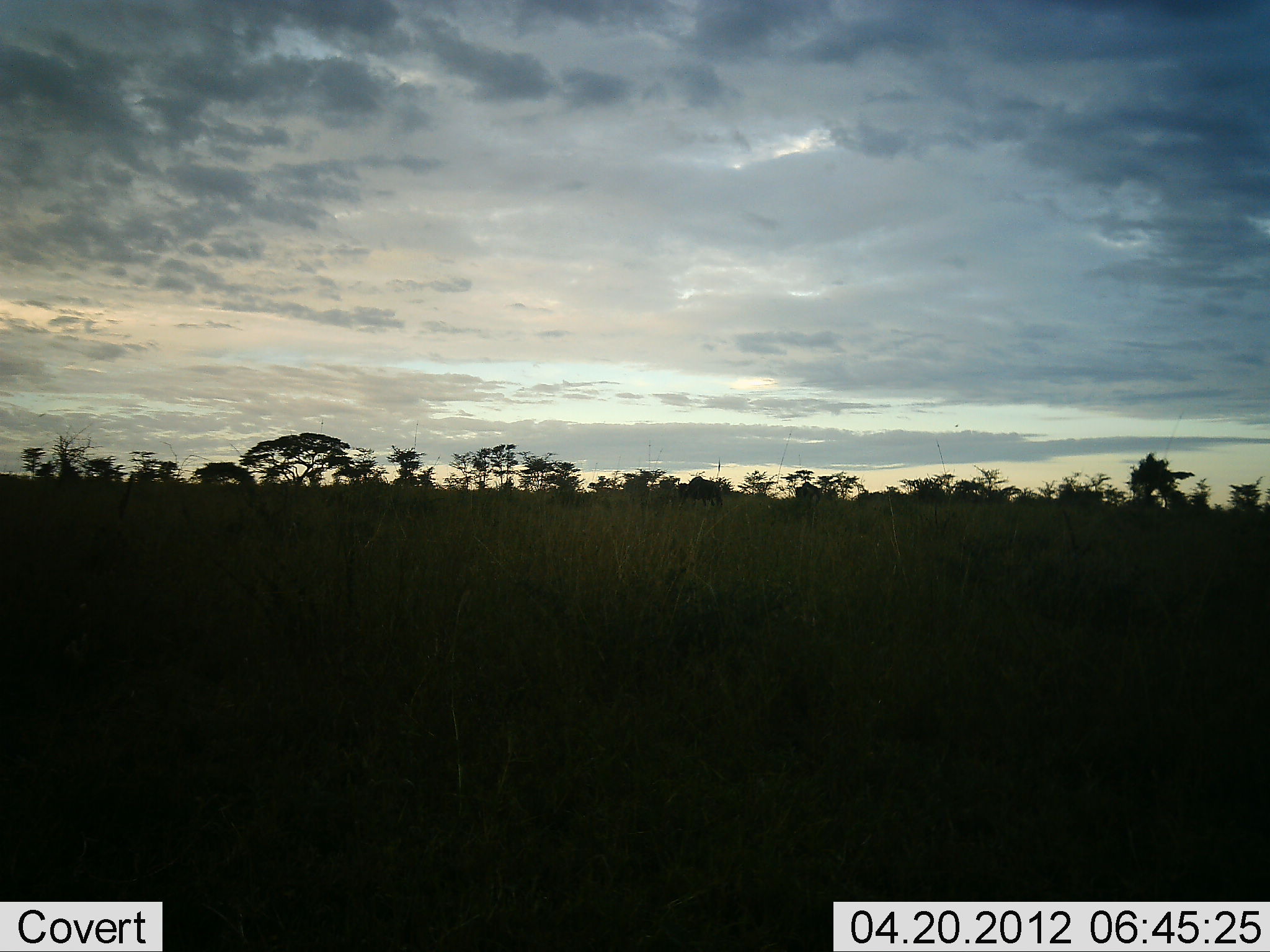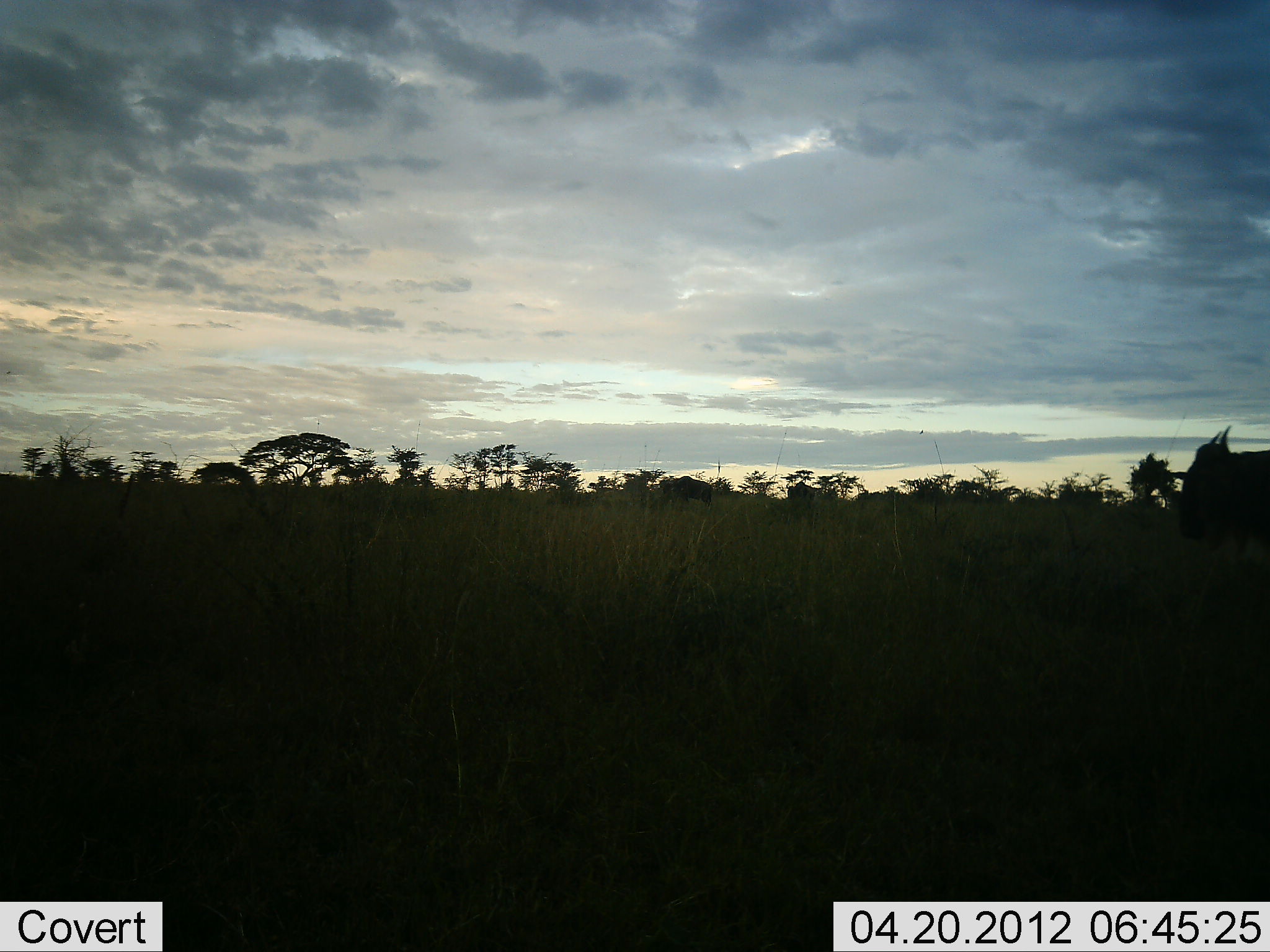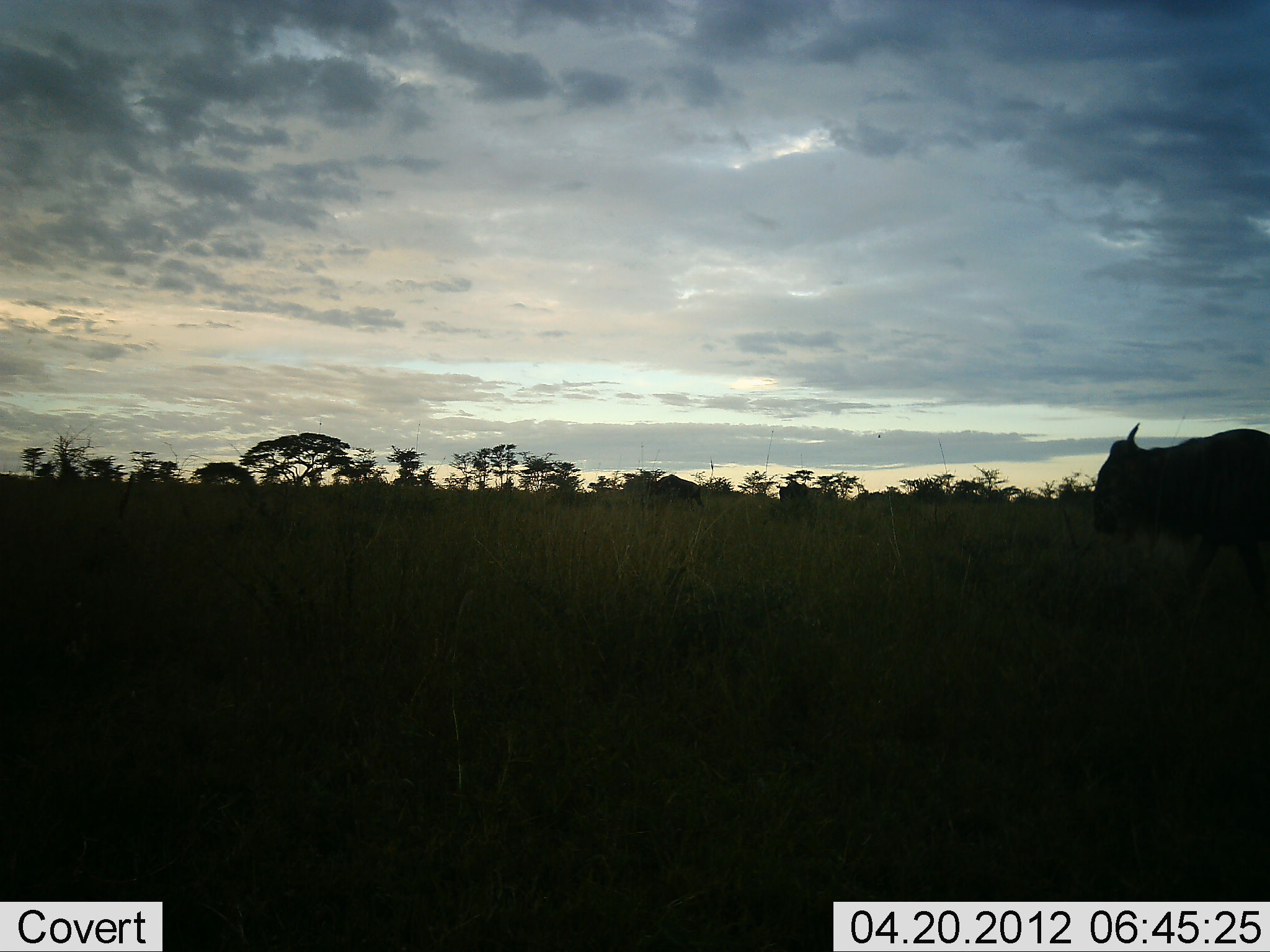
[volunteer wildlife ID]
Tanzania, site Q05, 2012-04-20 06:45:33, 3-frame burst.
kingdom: Animalia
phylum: Chordata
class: Mammalia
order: Artiodactyla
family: Bovidae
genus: Connochaetes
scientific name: Connochaetes taurinus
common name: blue wildebeest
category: wildebeest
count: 3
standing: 11%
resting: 0%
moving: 89%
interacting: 0%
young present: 0%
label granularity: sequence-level